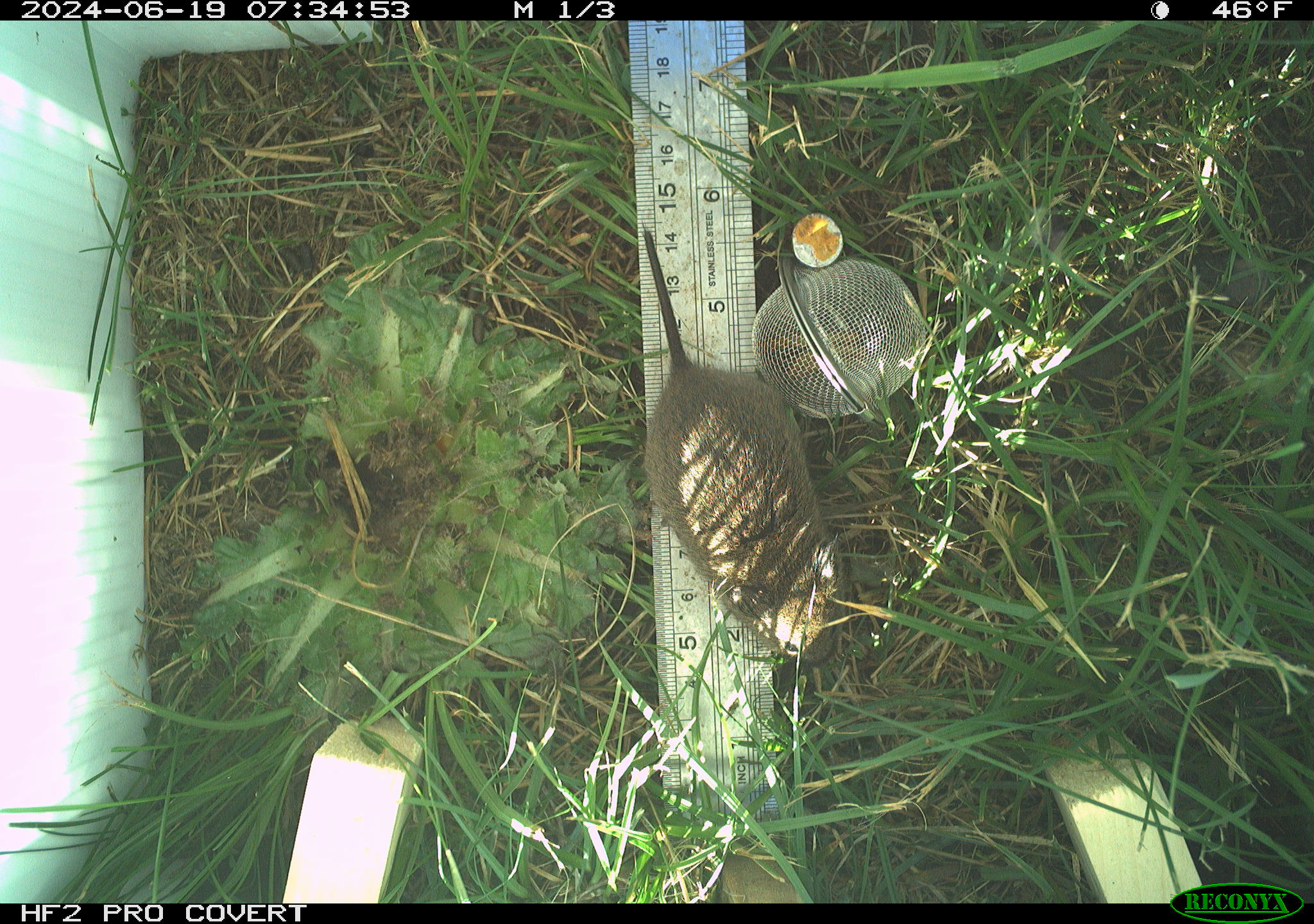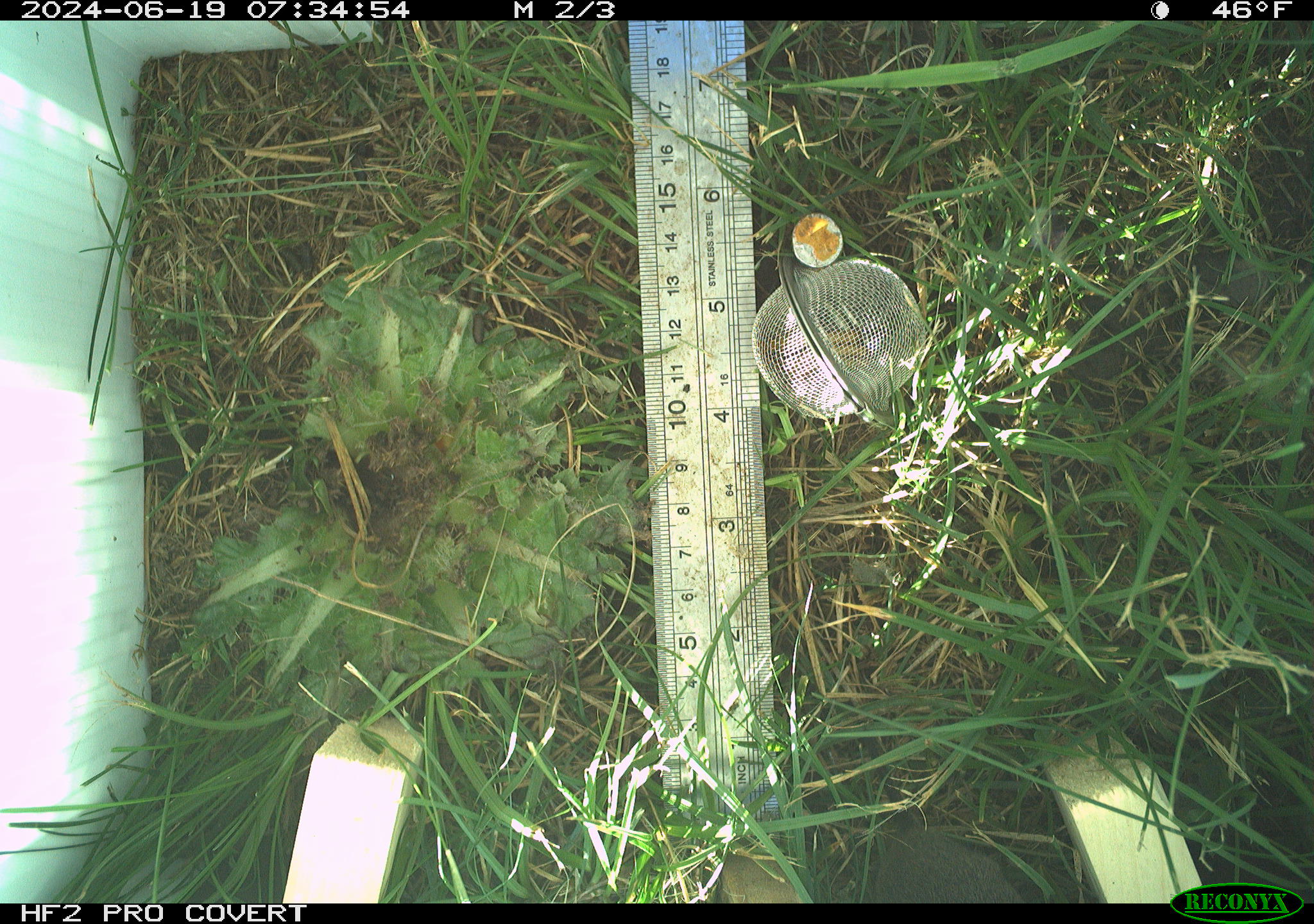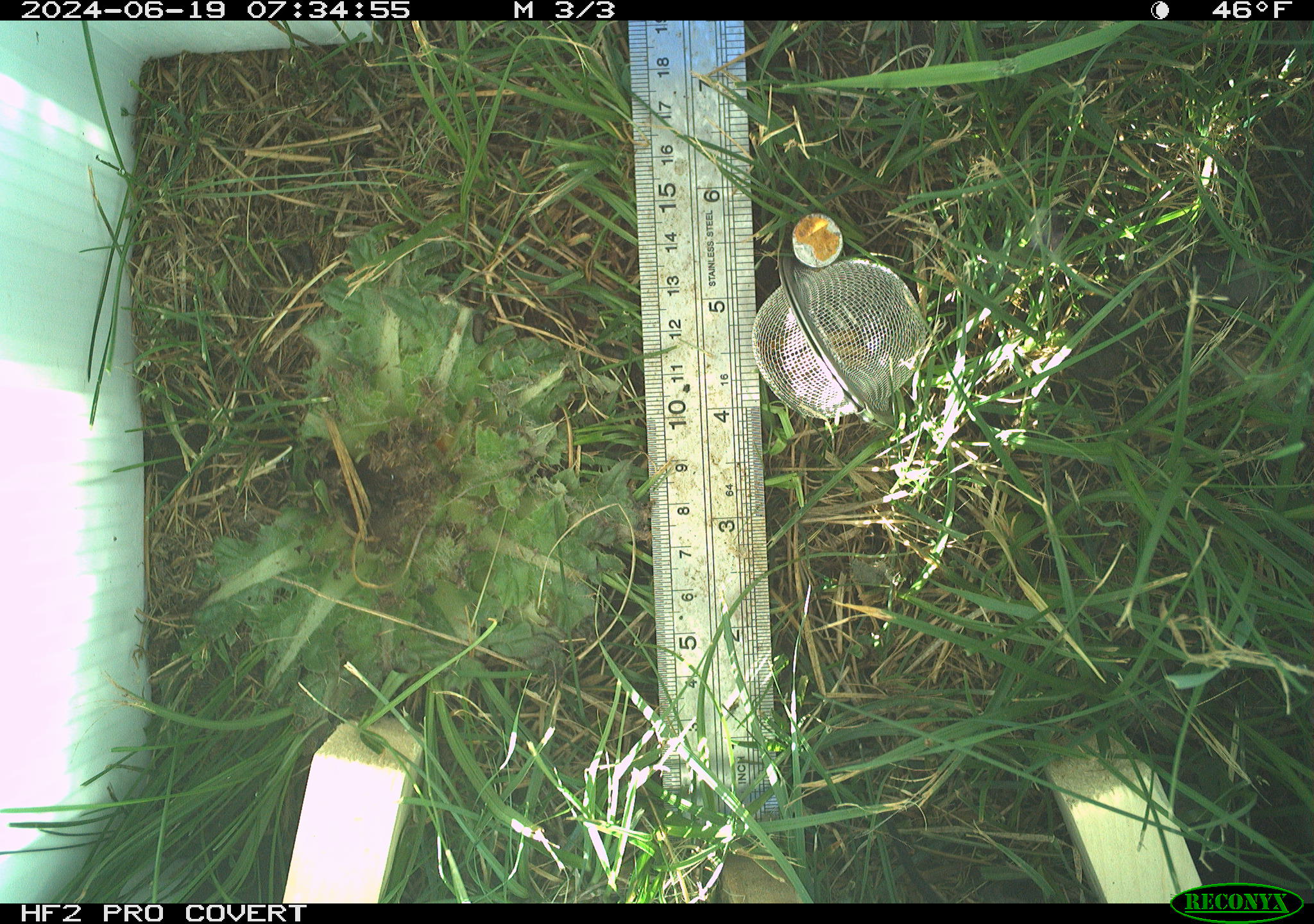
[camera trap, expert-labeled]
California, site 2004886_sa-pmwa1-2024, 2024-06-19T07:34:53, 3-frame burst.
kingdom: Animalia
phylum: Chordata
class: Mammalia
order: Rodentia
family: Cricetidae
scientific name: Arvicolinae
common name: voles, lemmings, and muskrats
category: arvicolinae subfamily